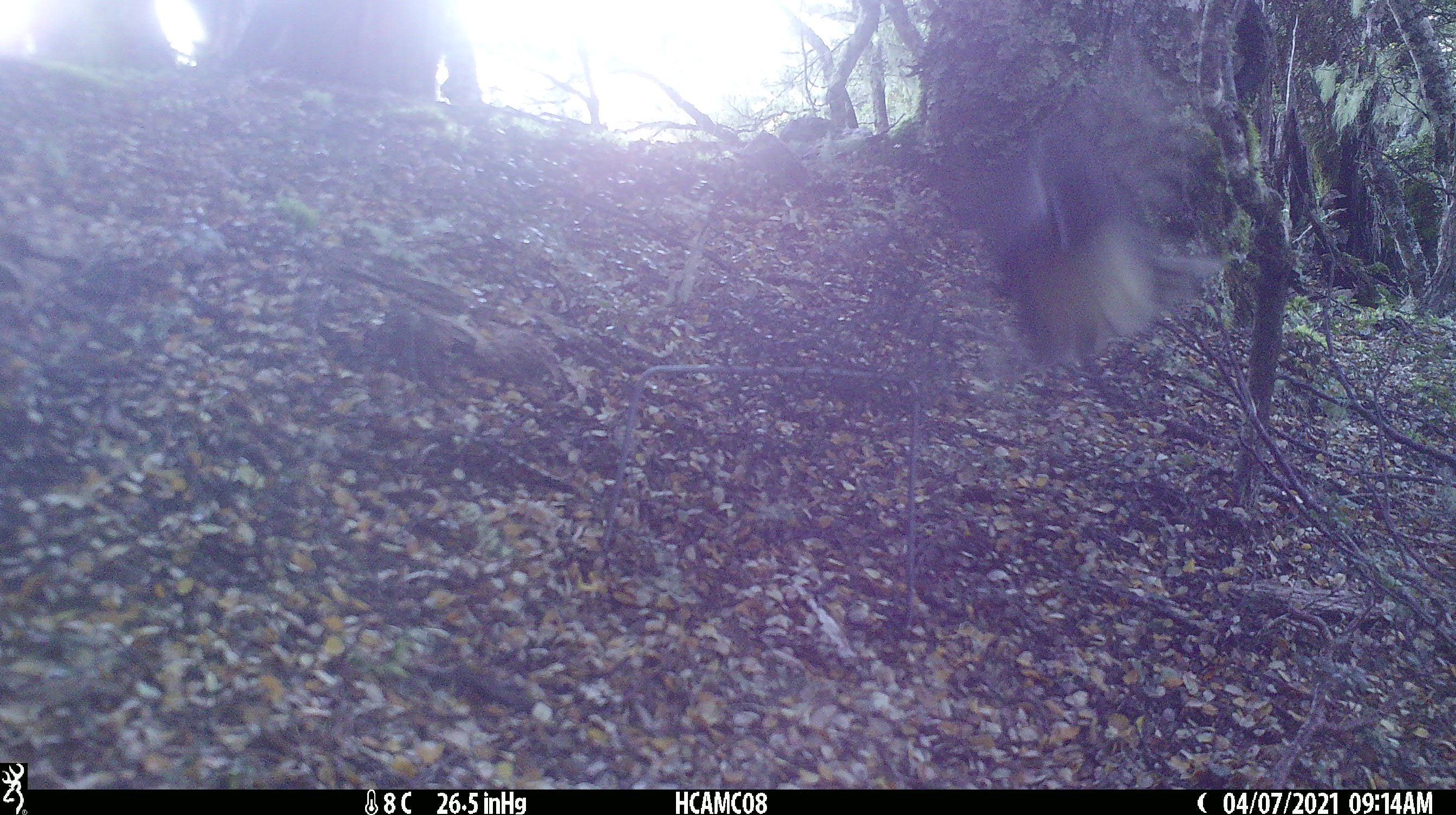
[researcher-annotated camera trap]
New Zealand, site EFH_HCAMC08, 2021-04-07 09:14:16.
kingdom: Animalia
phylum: Chordata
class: Aves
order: Passeriformes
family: Rhipiduridae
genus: Rhipidura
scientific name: Rhipidura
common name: fantails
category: fantail